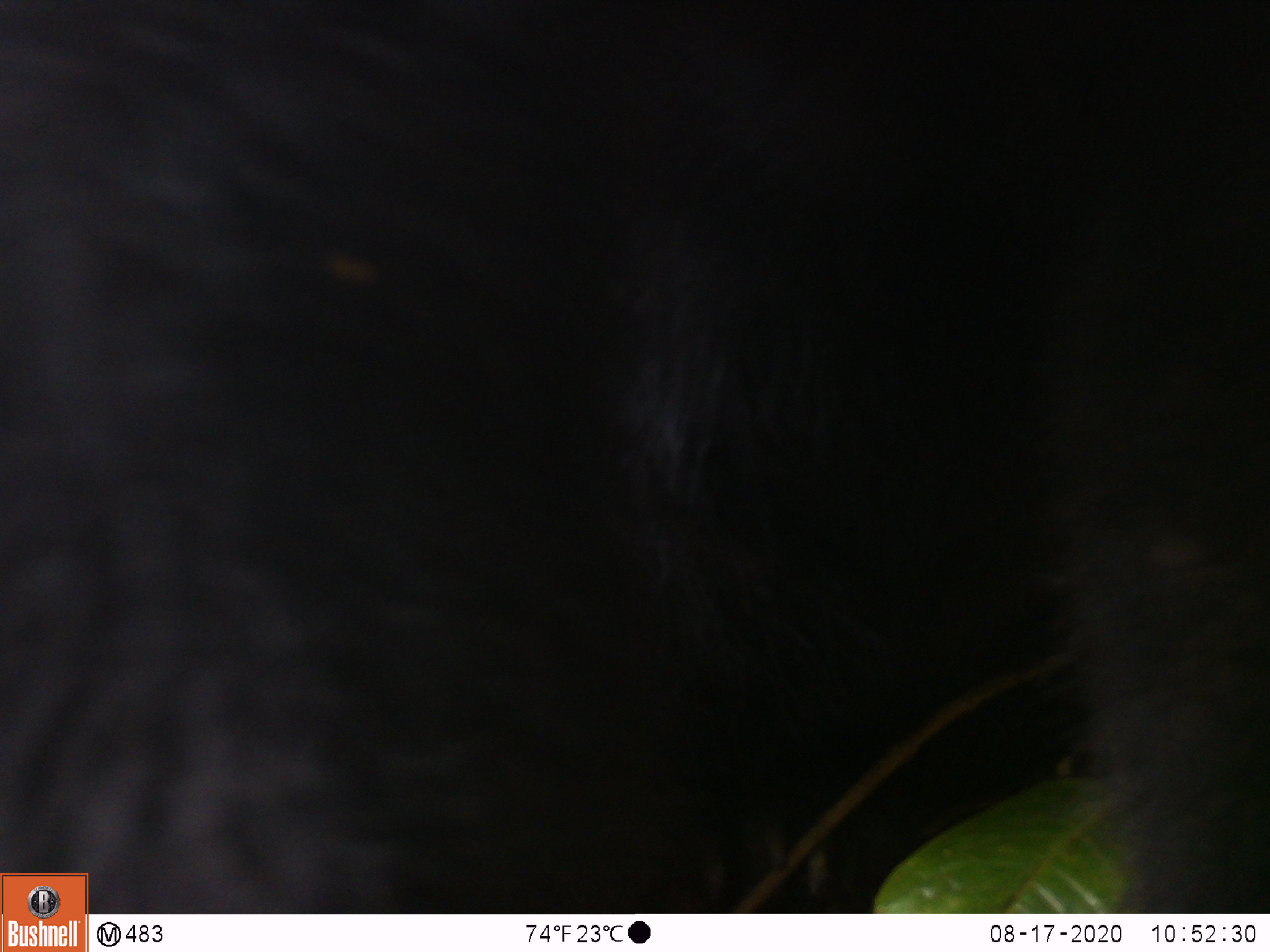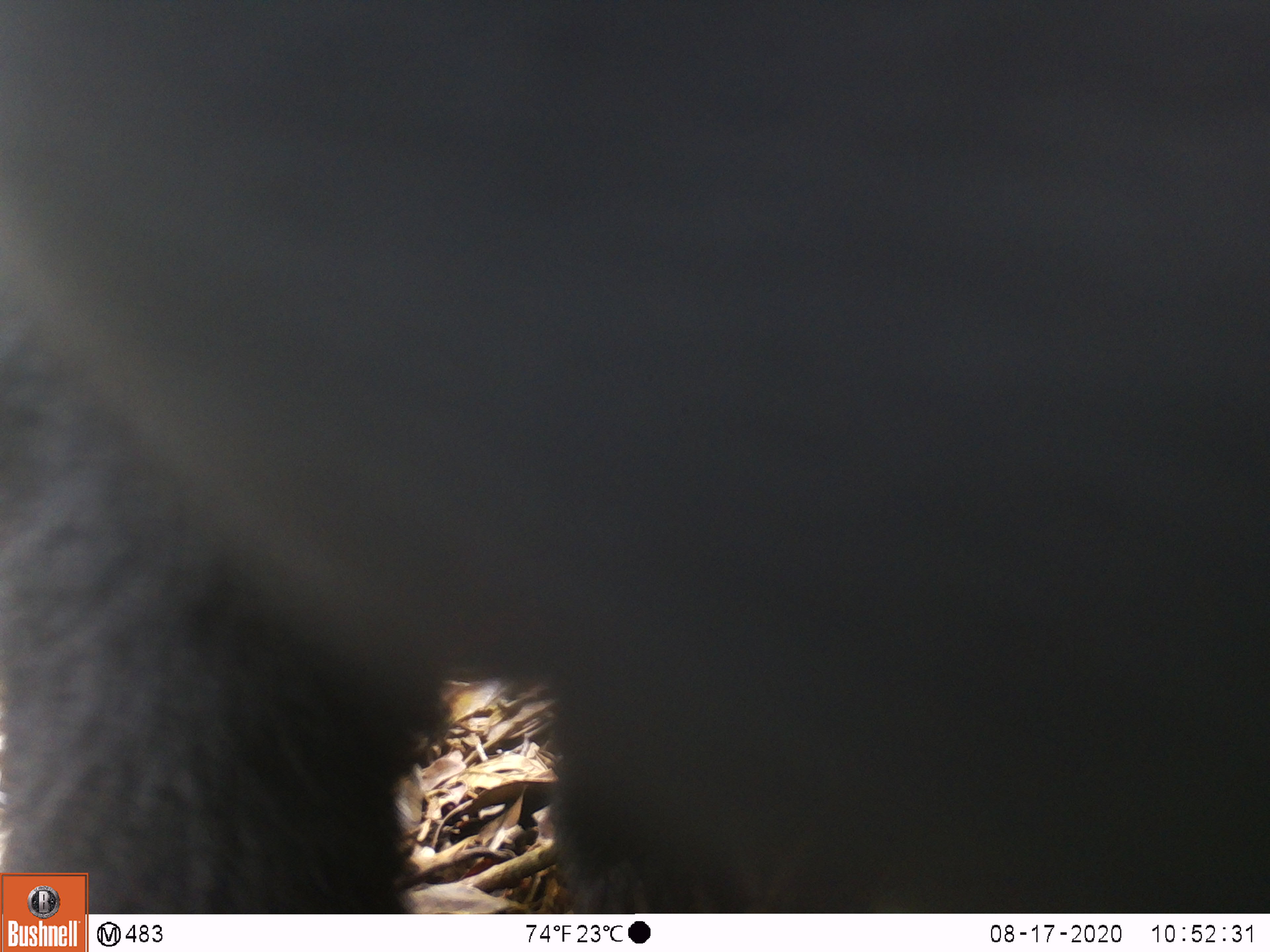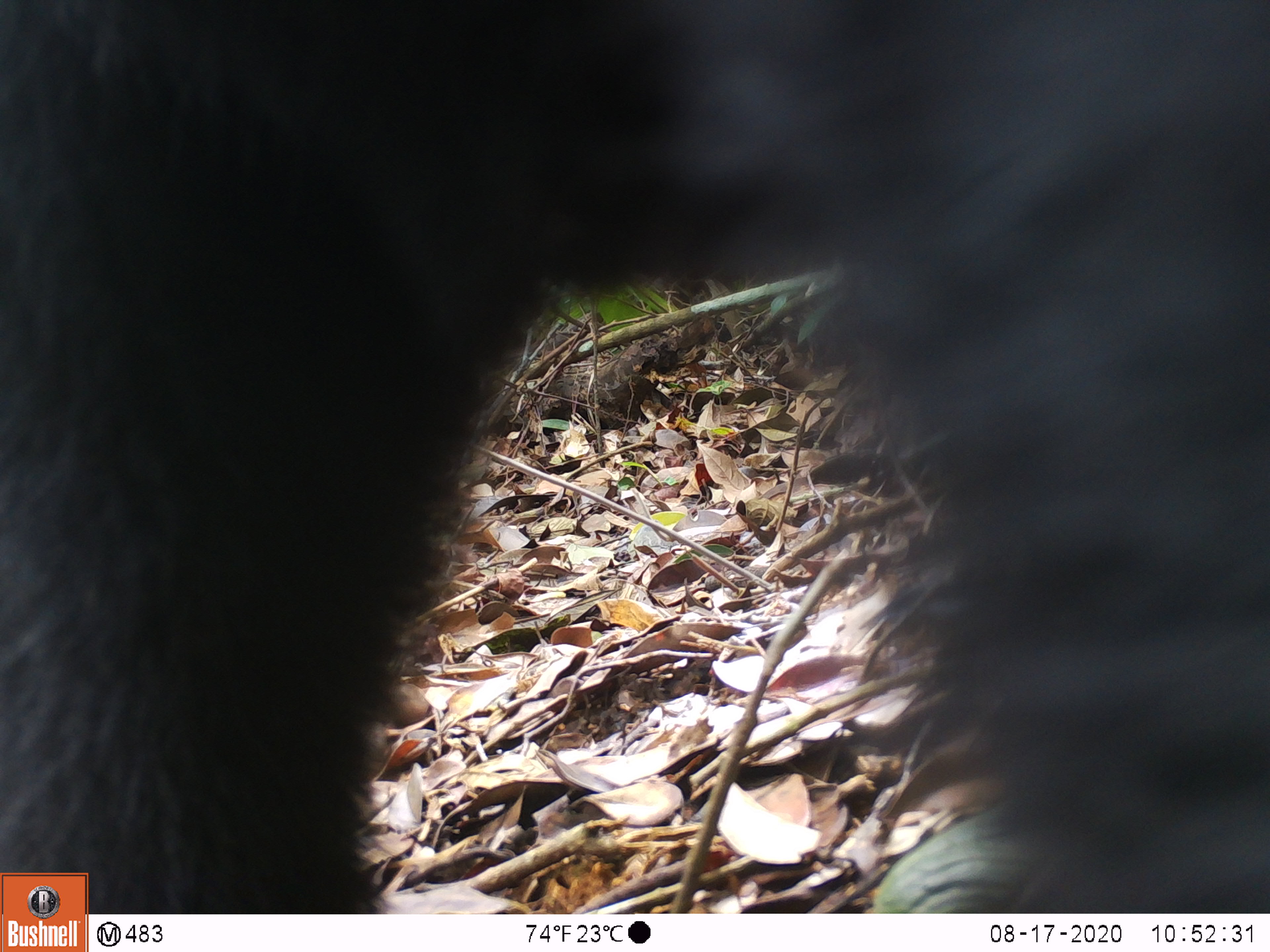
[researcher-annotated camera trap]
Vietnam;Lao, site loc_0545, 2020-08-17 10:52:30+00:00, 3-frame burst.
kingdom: Animalia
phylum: Chordata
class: Mammalia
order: Carnivora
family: Ursidae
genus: Ursus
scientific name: Ursus thibetanus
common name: asian black bear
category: asiatic black bear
Asiatic black bear (asian black bear) (Ursus thibetanus). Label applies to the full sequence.